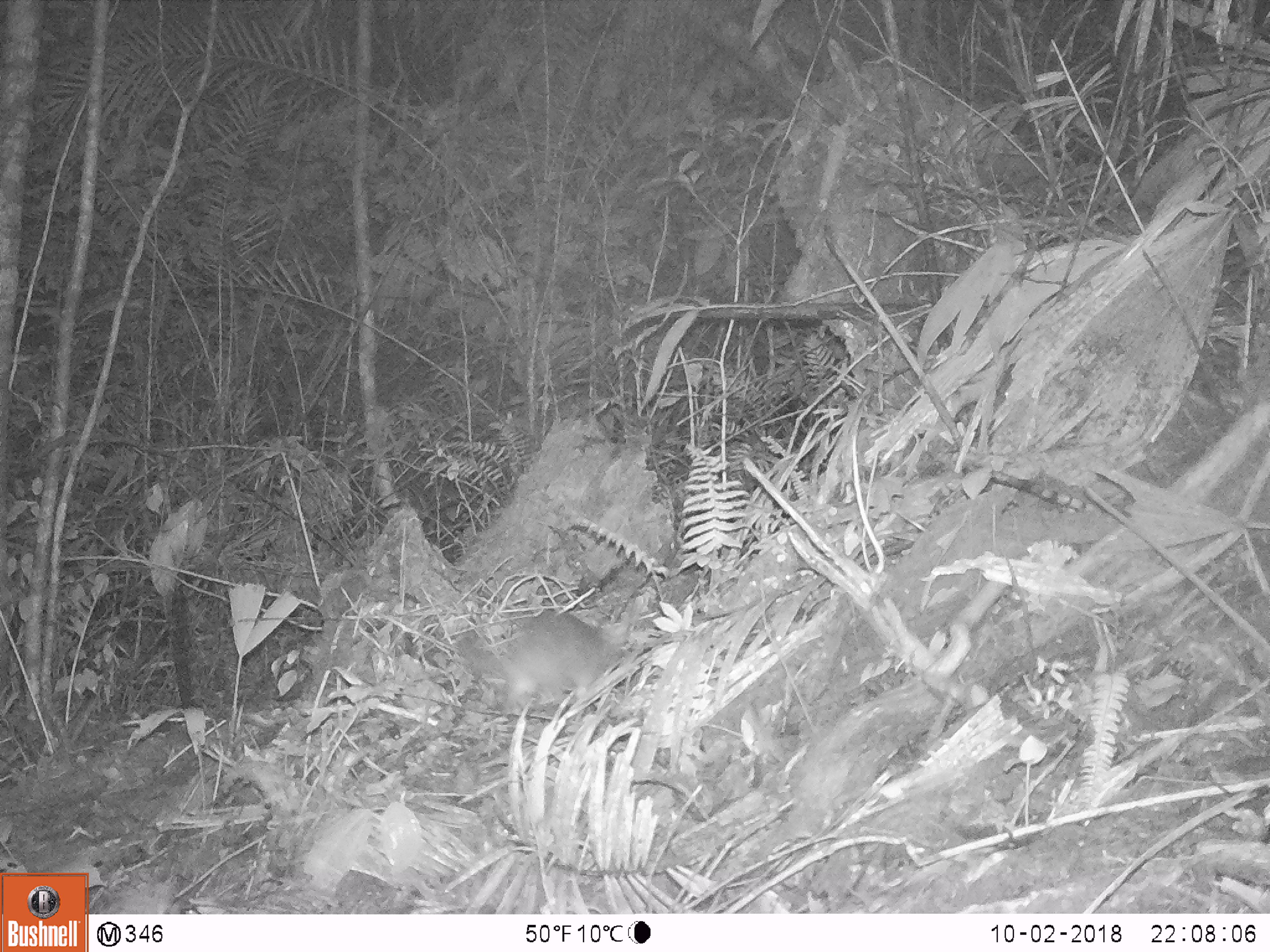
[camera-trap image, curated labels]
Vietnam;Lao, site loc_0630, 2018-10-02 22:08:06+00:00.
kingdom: Animalia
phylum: Chordata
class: Mammalia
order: Carnivora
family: Mustelidae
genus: Melogale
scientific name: Melogale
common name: ferret badger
Ferret badger (Melogale). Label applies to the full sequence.